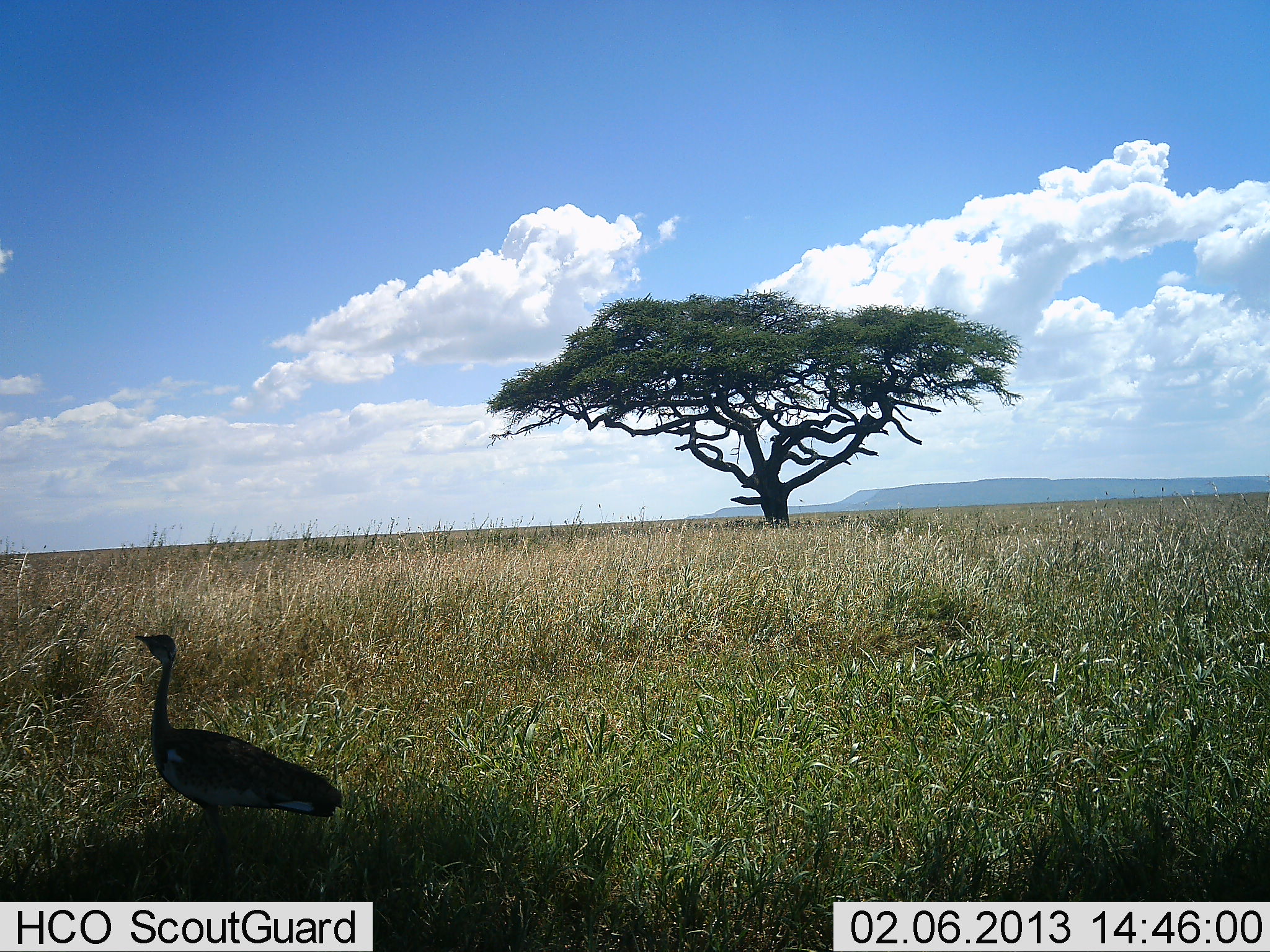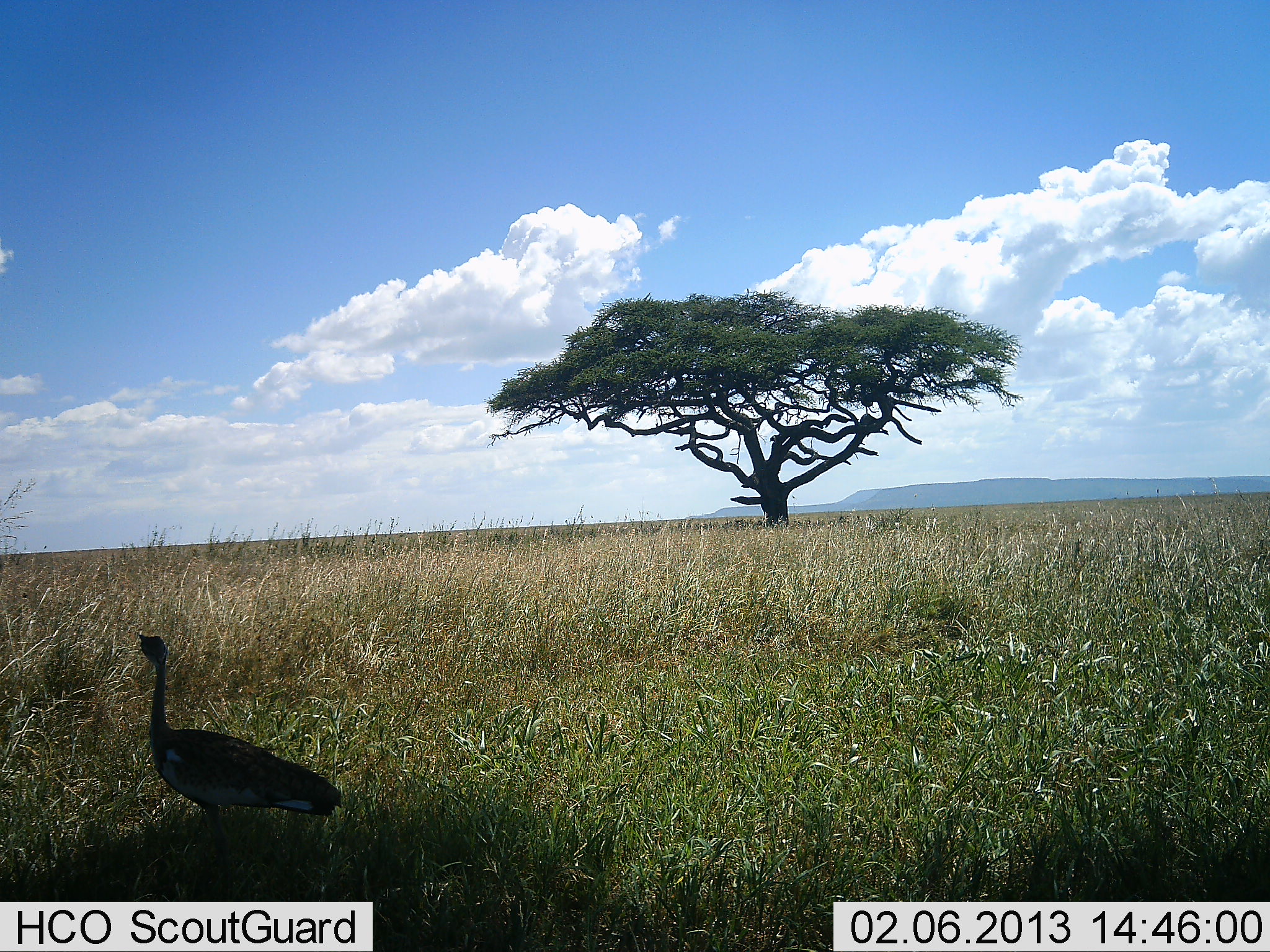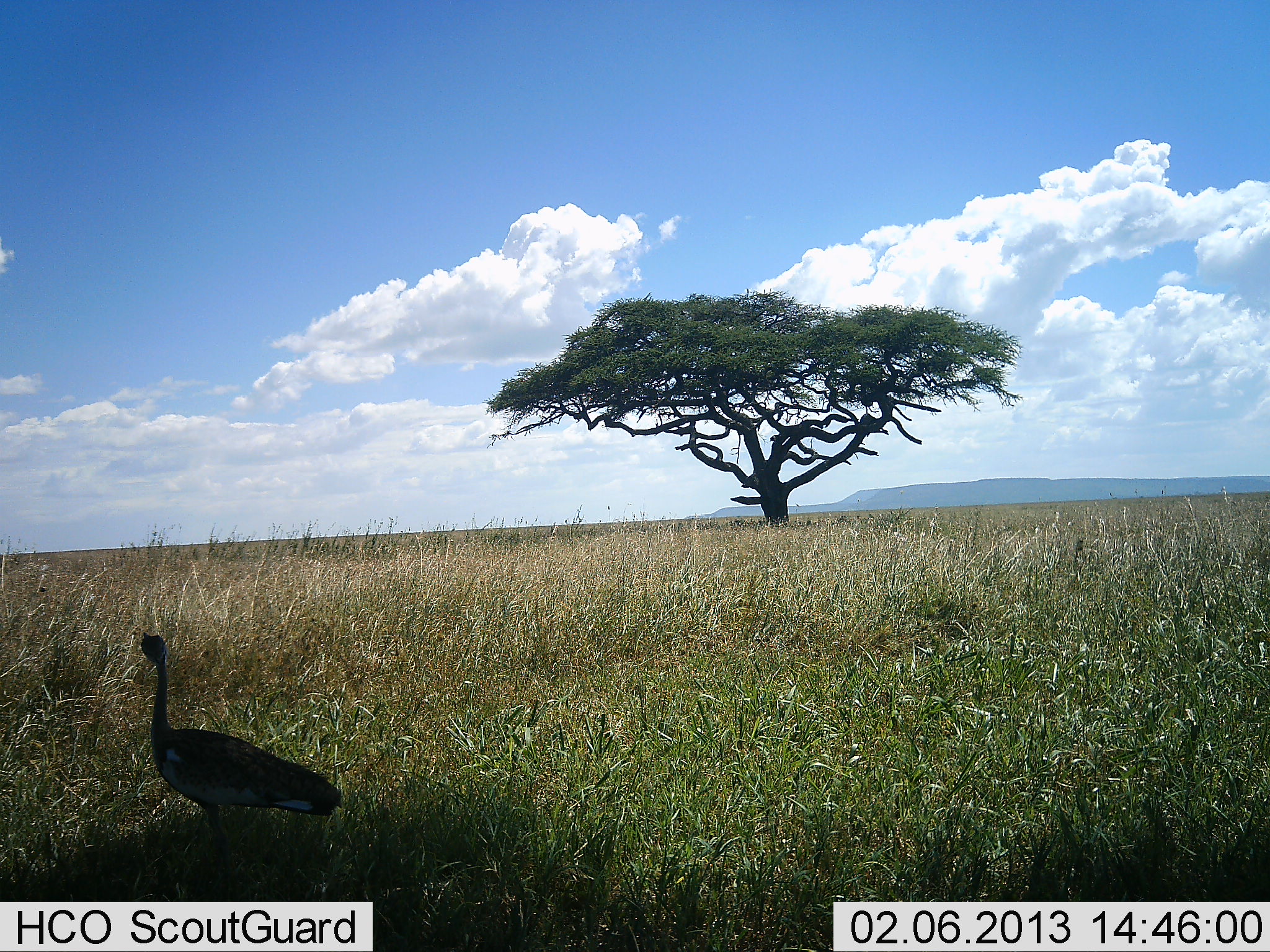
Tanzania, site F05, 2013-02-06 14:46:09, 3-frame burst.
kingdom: Animalia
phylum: Chordata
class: Aves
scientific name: Aves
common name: bird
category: otherbird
Otherbird (bird) (Aves), count 1. Behavior (volunteer vote fractions): standing 100%, resting 0%, moving 0%, interacting 0%. Young present (vote fraction): 0%. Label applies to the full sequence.